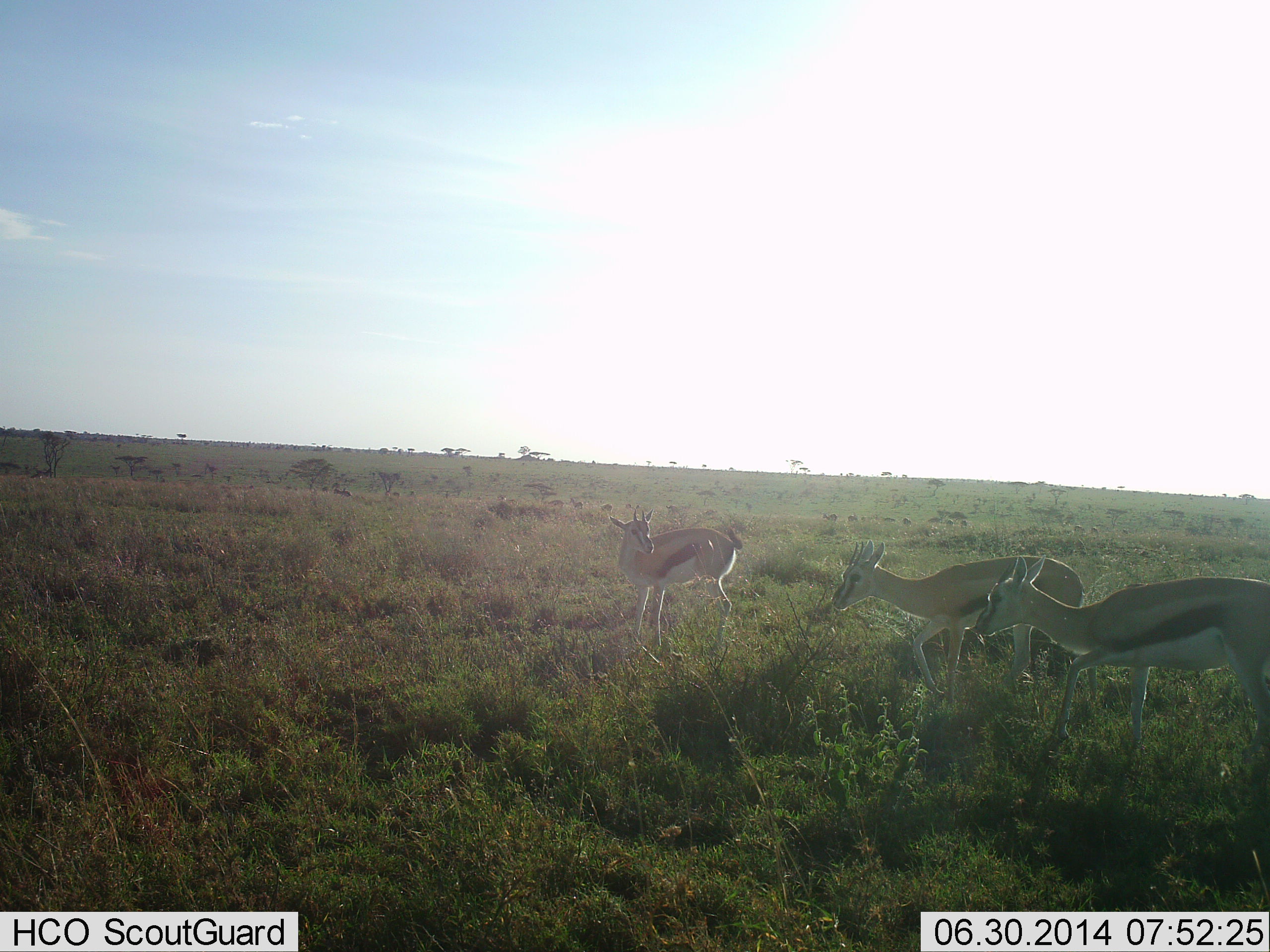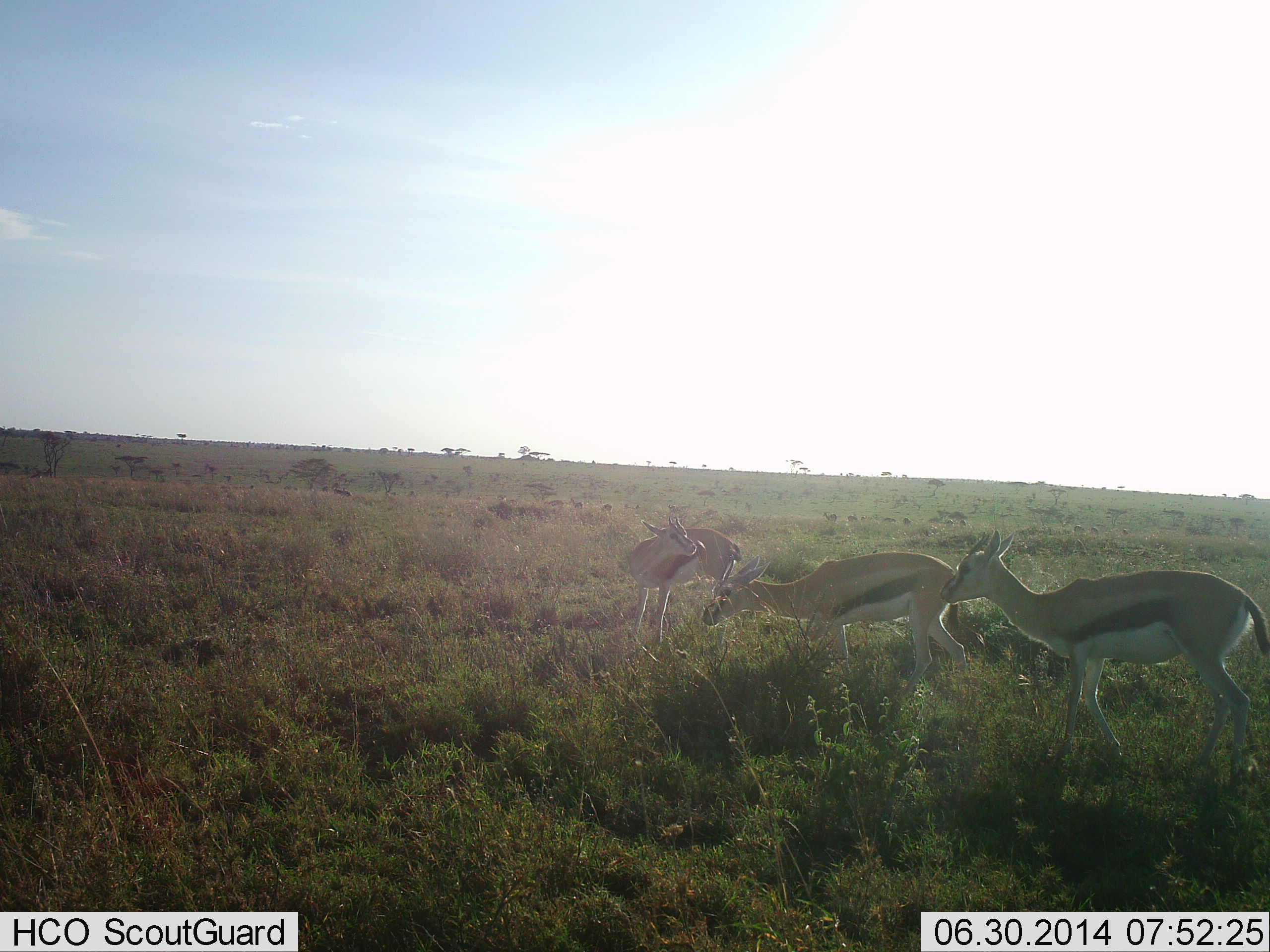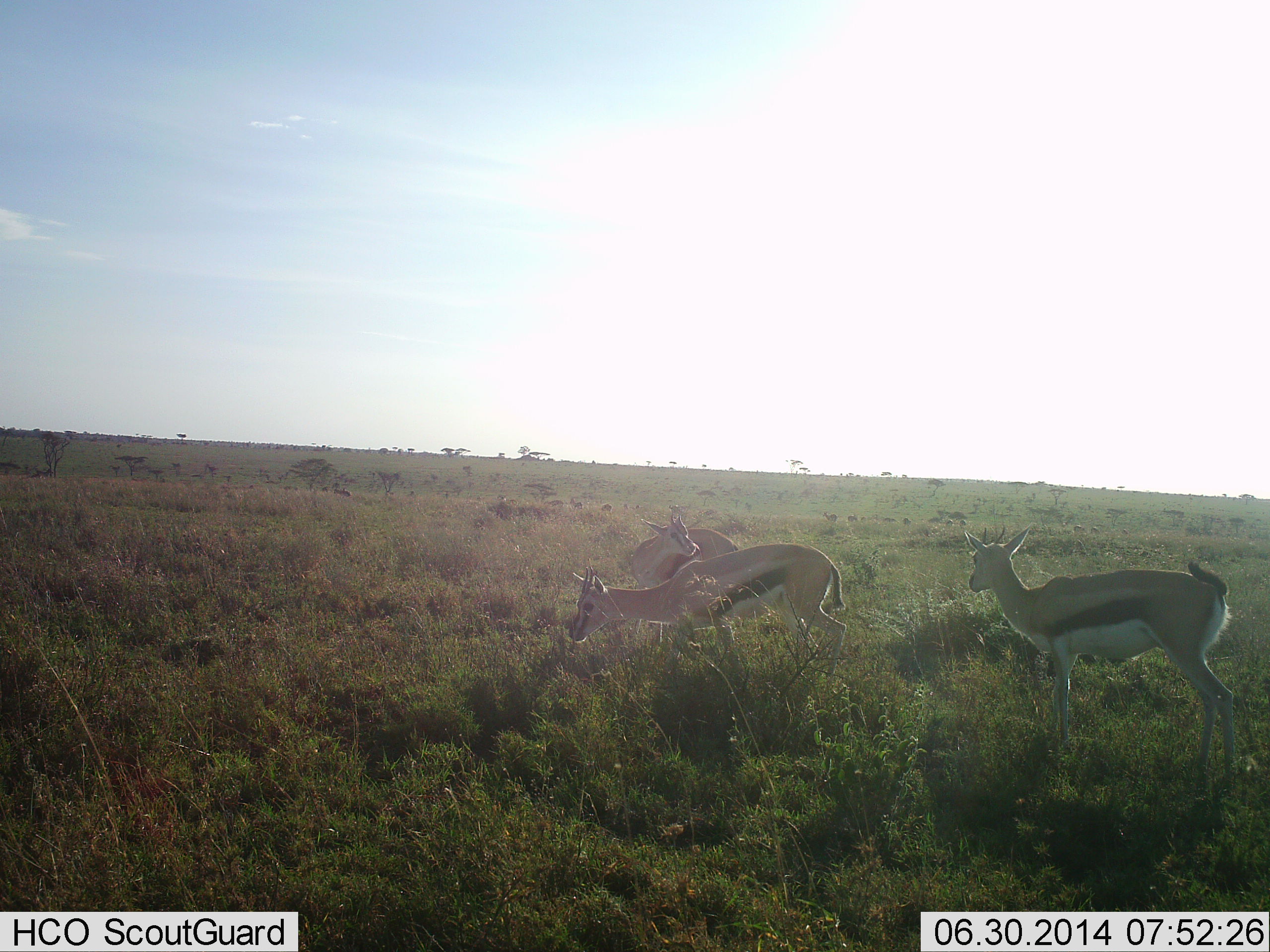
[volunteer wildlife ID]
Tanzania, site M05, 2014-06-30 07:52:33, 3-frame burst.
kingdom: Animalia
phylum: Chordata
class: Mammalia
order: Artiodactyla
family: Bovidae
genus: Eudorcas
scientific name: Eudorcas thomsonii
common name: thomson's gazelle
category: gazellethomsons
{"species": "gazellethomsons (thomson's gazelle) (Eudorcas thomsonii)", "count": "3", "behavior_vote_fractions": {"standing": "50%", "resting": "0%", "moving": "100%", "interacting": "0%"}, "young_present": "0%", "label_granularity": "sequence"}